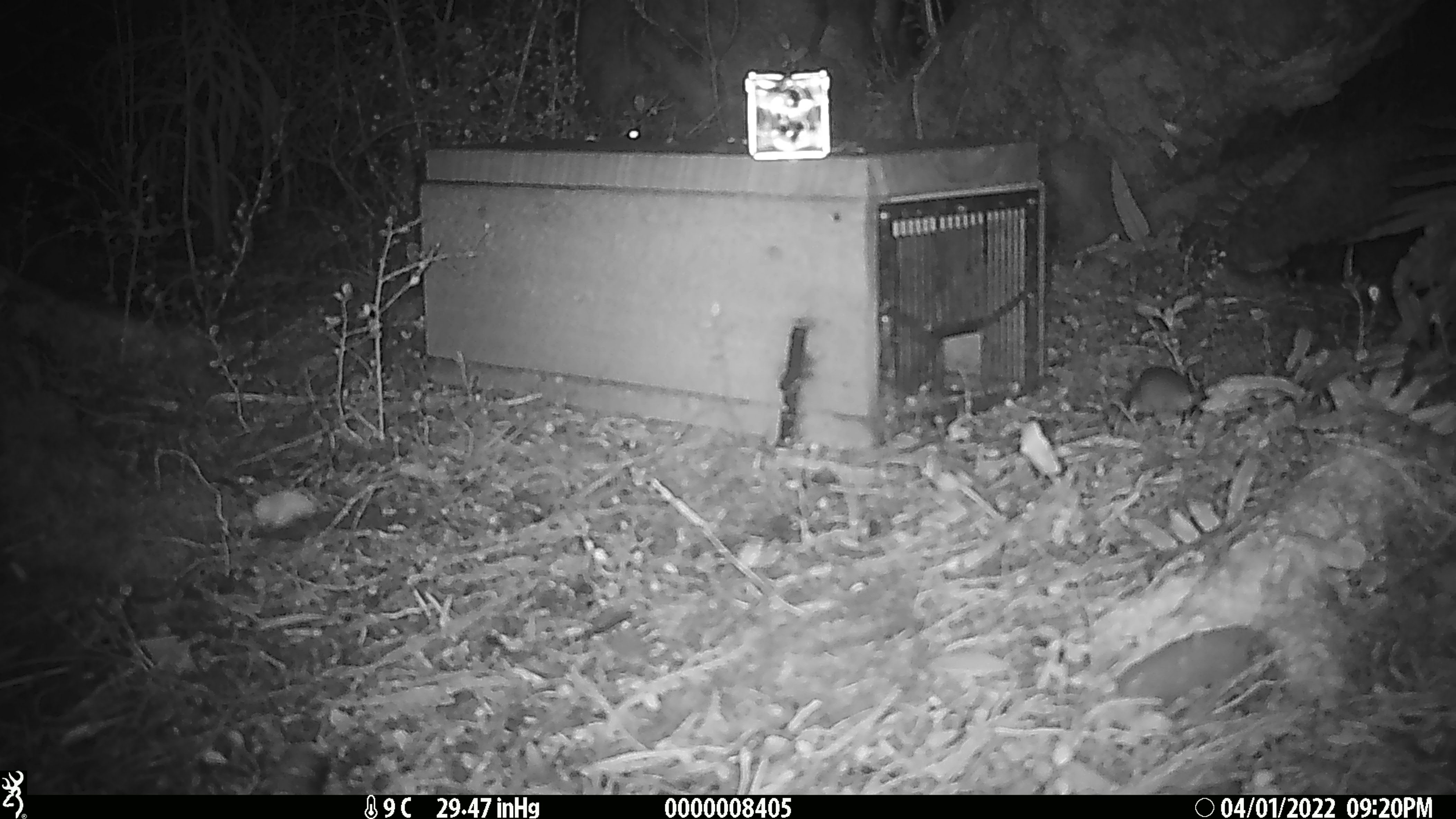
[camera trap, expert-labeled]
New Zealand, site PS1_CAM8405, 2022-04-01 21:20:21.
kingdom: Animalia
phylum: Chordata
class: Mammalia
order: Rodentia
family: Muridae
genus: Mus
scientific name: Mus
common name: mouse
Mouse (Mus).